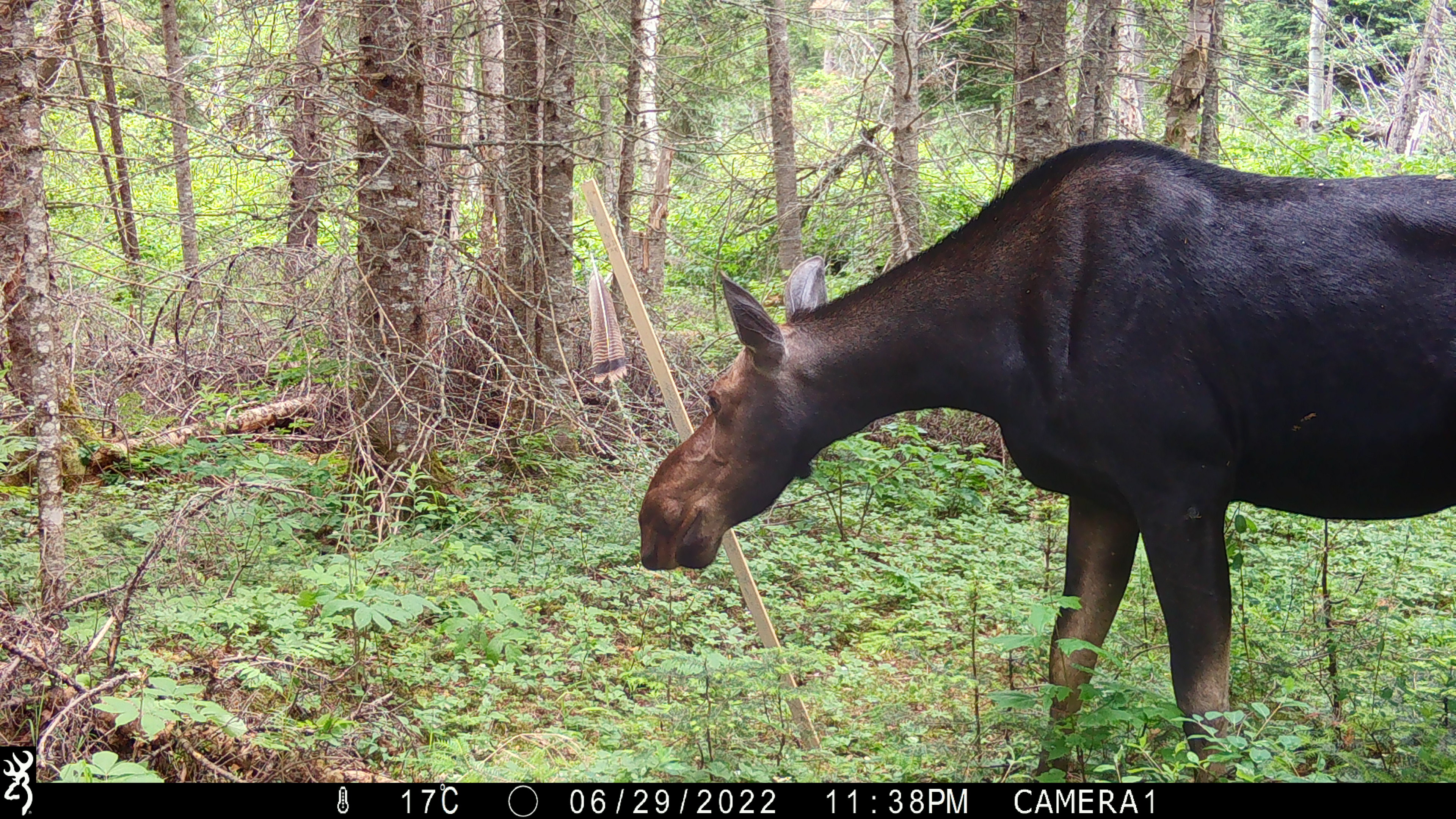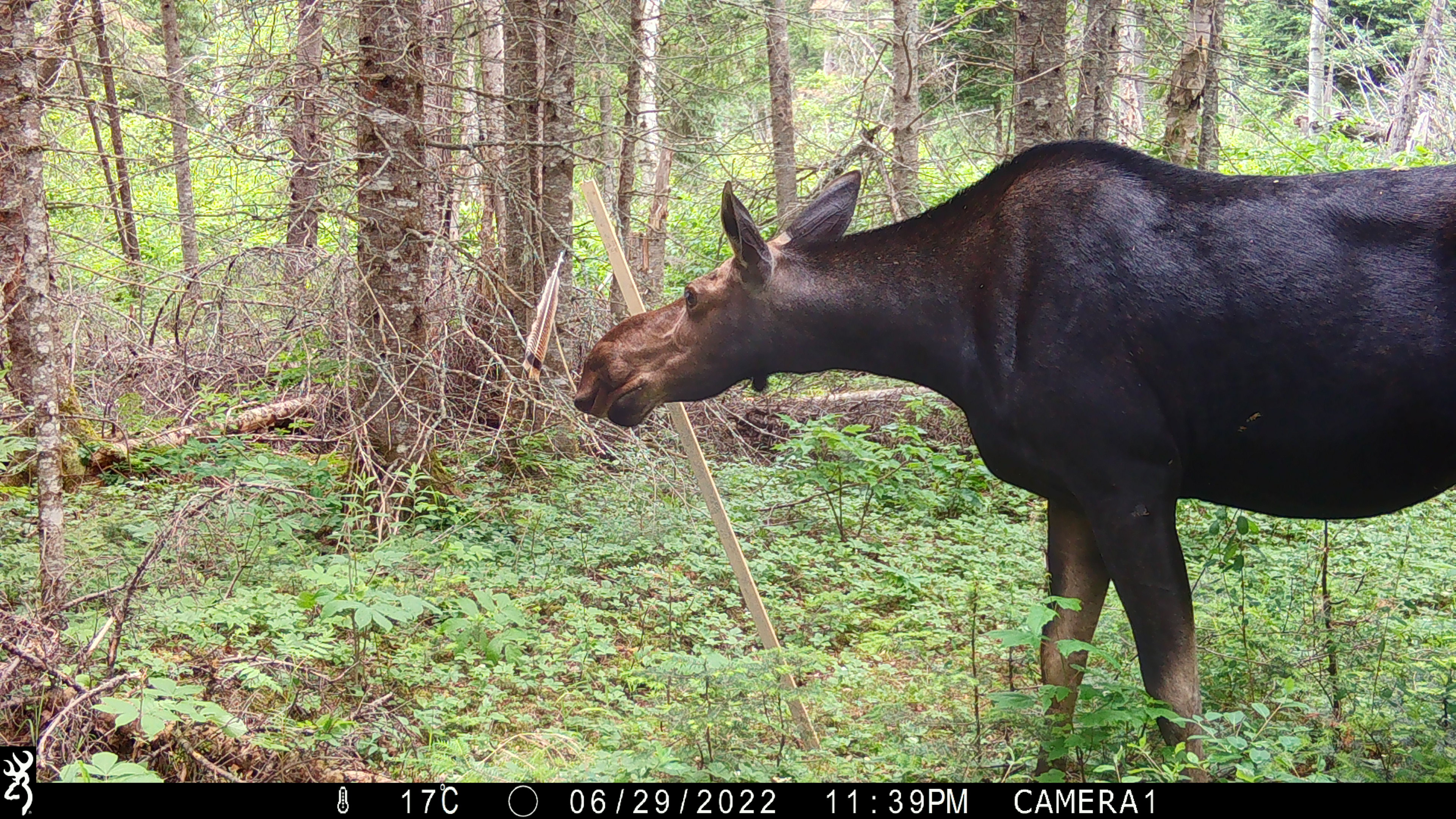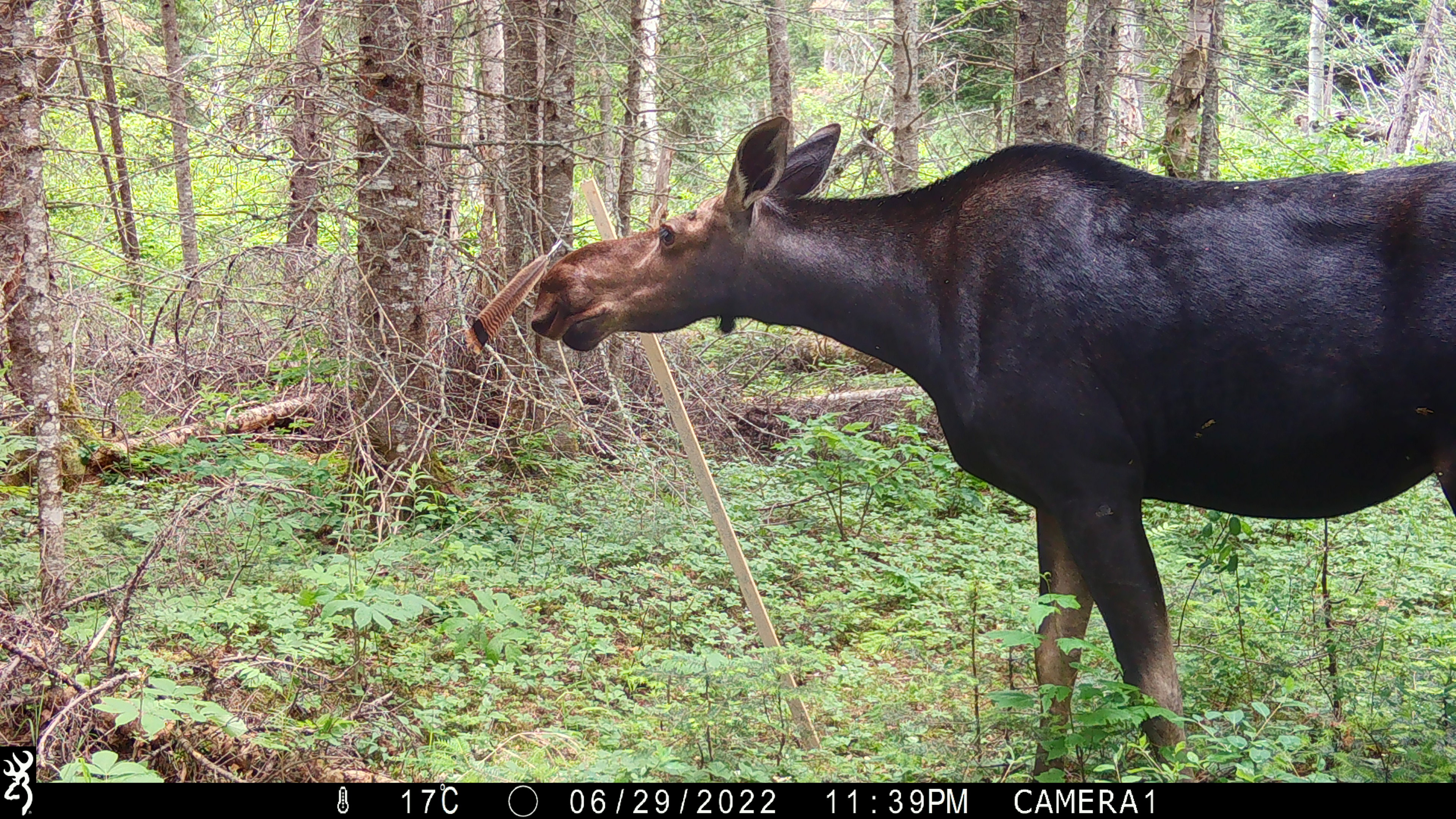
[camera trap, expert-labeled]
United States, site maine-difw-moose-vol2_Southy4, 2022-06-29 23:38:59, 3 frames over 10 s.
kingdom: Animalia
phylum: Chordata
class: Mammalia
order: Artiodactyla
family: Cervidae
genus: Alces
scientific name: Alces alces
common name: moose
Moose (Alces alces).